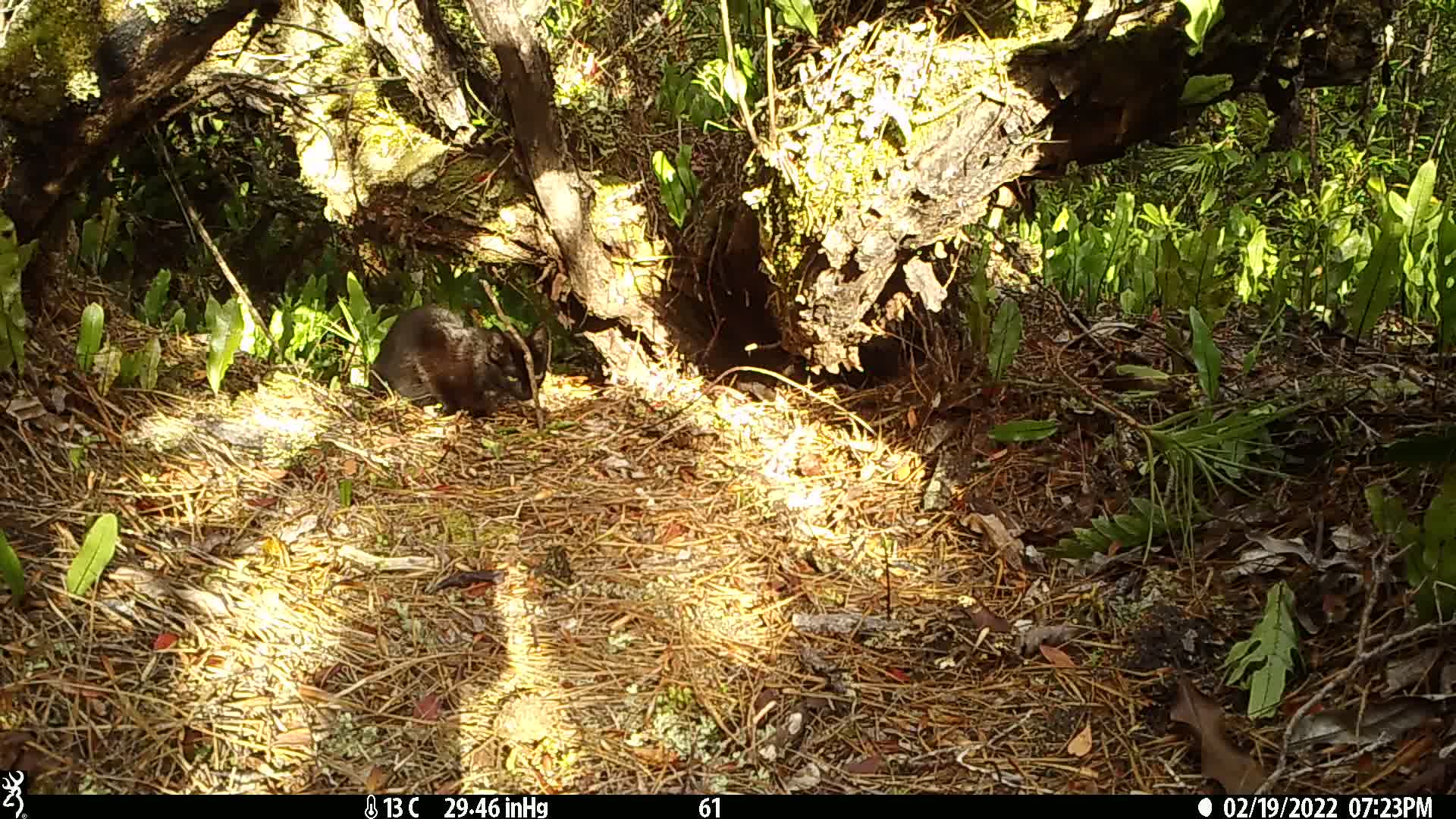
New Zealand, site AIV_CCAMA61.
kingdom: Animalia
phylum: Chordata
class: Mammalia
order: Carnivora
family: Felidae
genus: Felis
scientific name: Felis catus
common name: domestic cat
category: cat